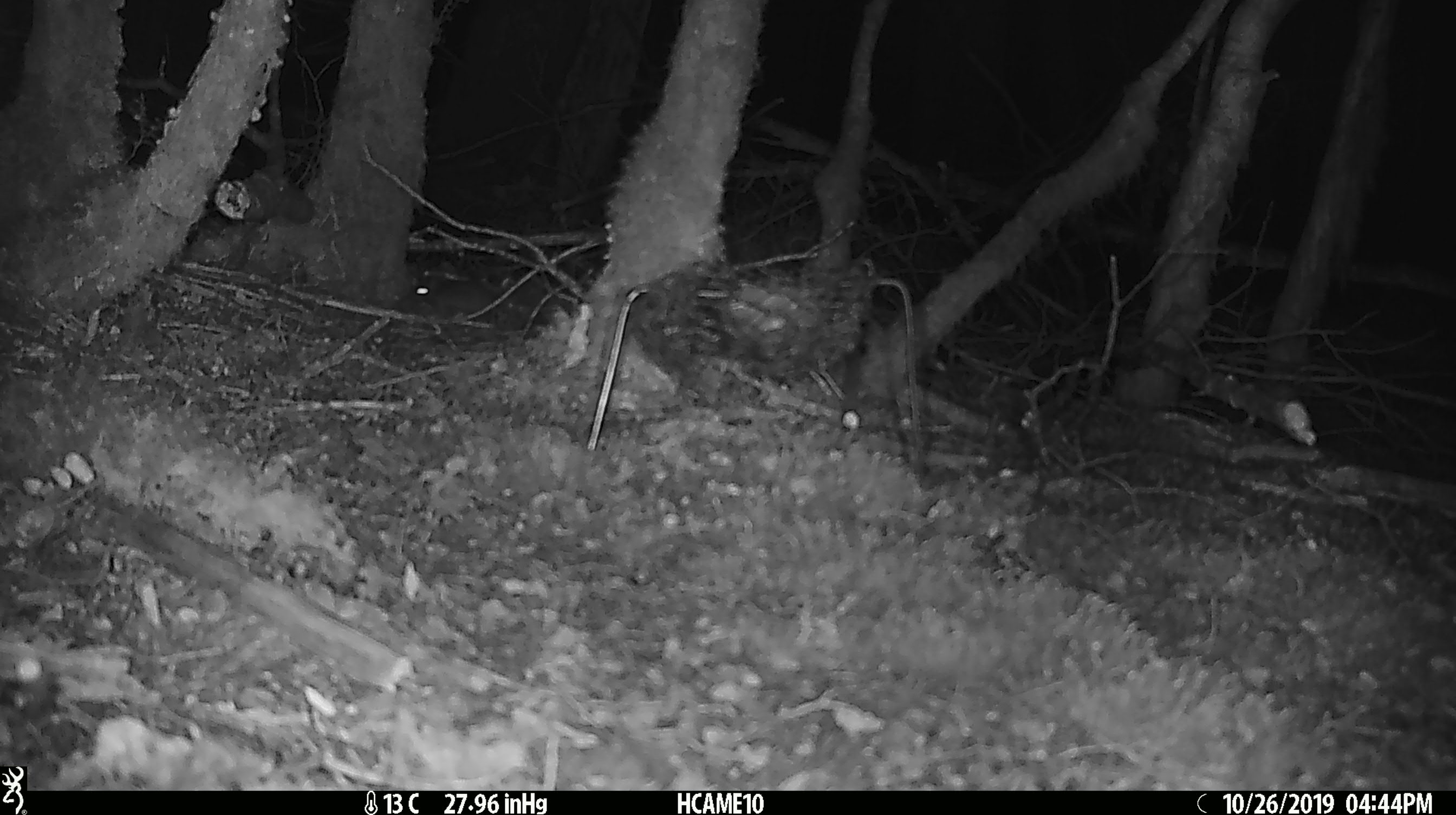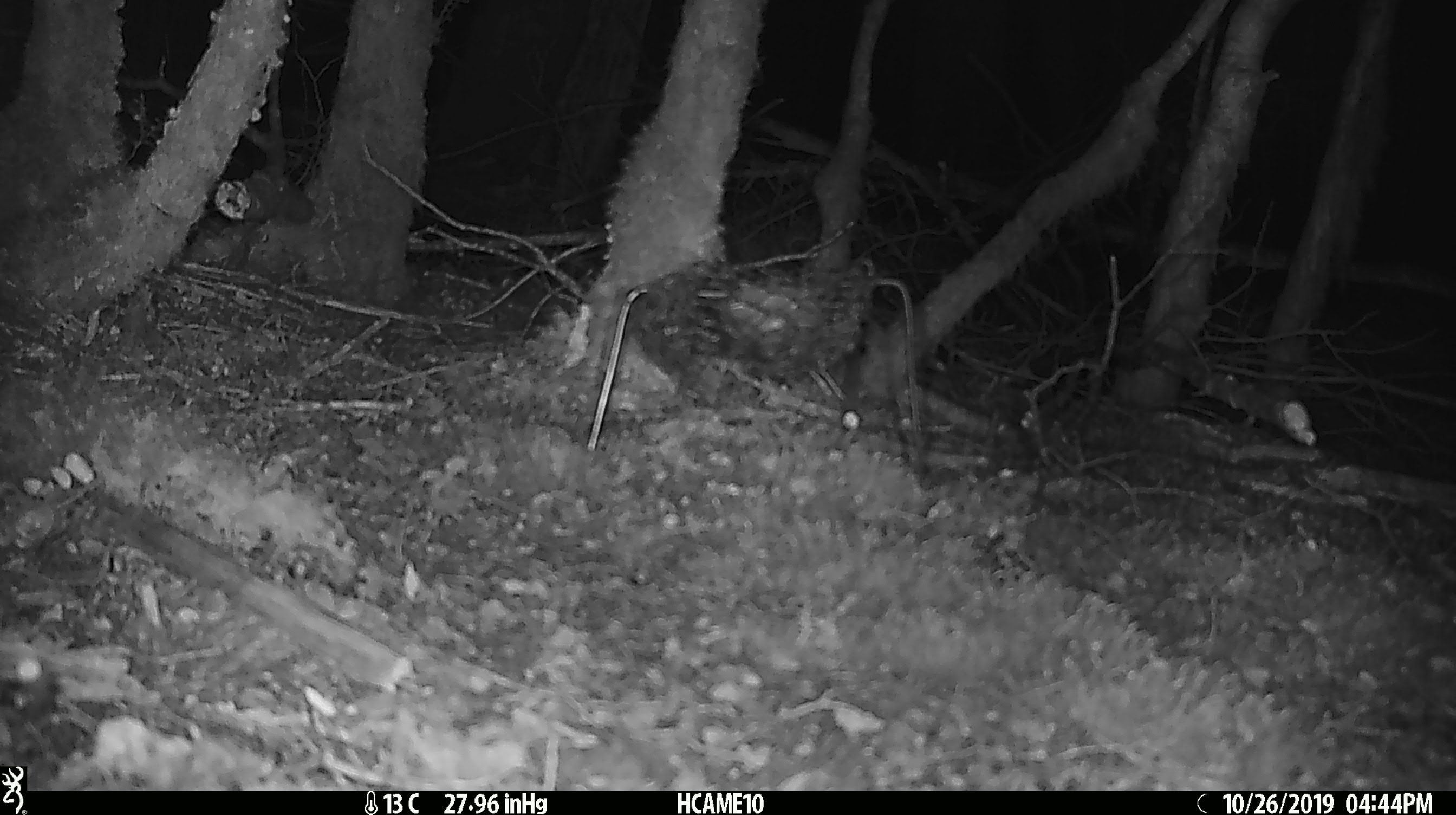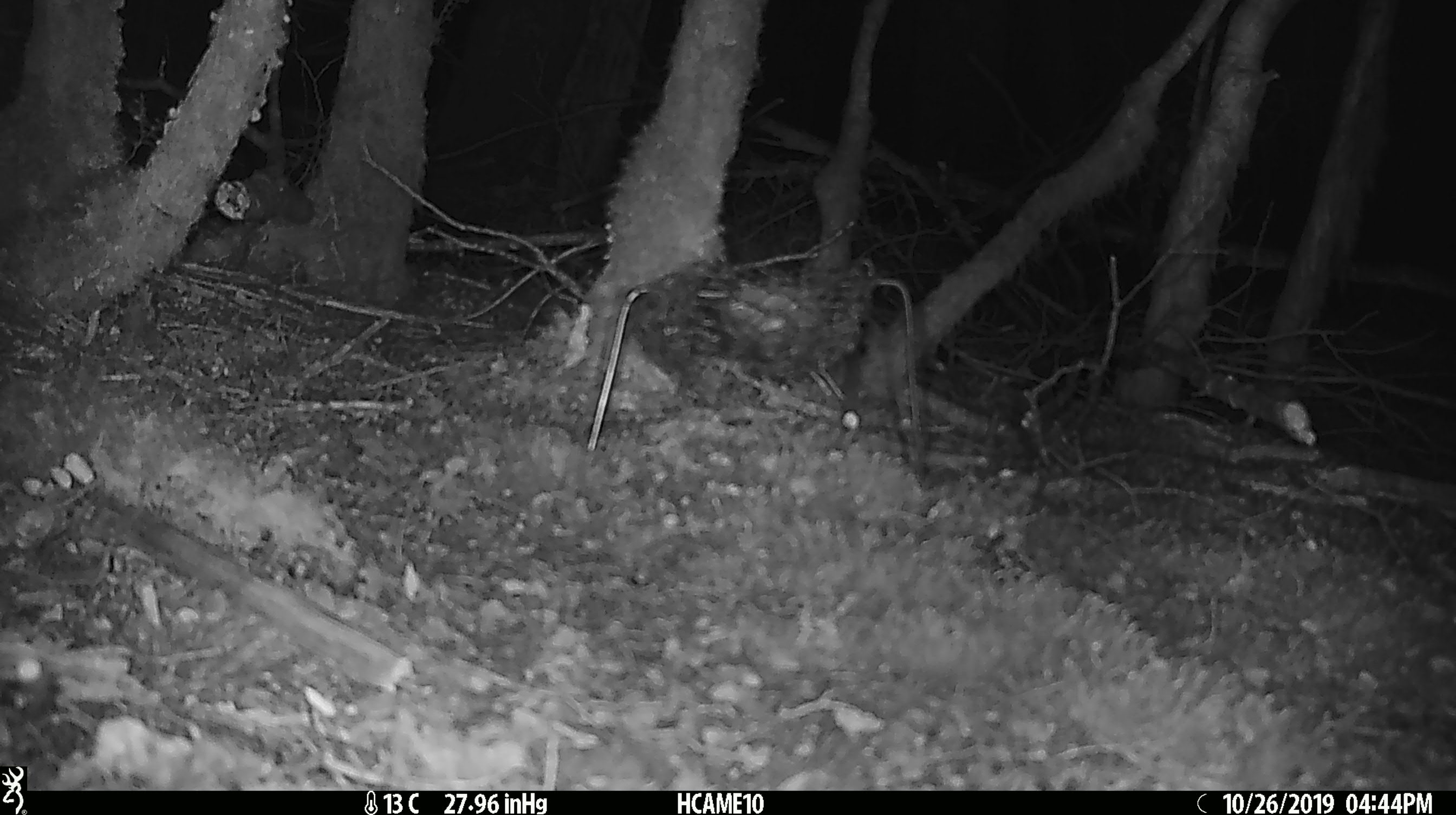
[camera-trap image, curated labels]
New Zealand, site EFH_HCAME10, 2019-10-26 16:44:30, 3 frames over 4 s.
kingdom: Animalia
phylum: Chordata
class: Mammalia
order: Rodentia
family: Muridae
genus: Mus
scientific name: Mus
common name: mouse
Mouse (Mus).